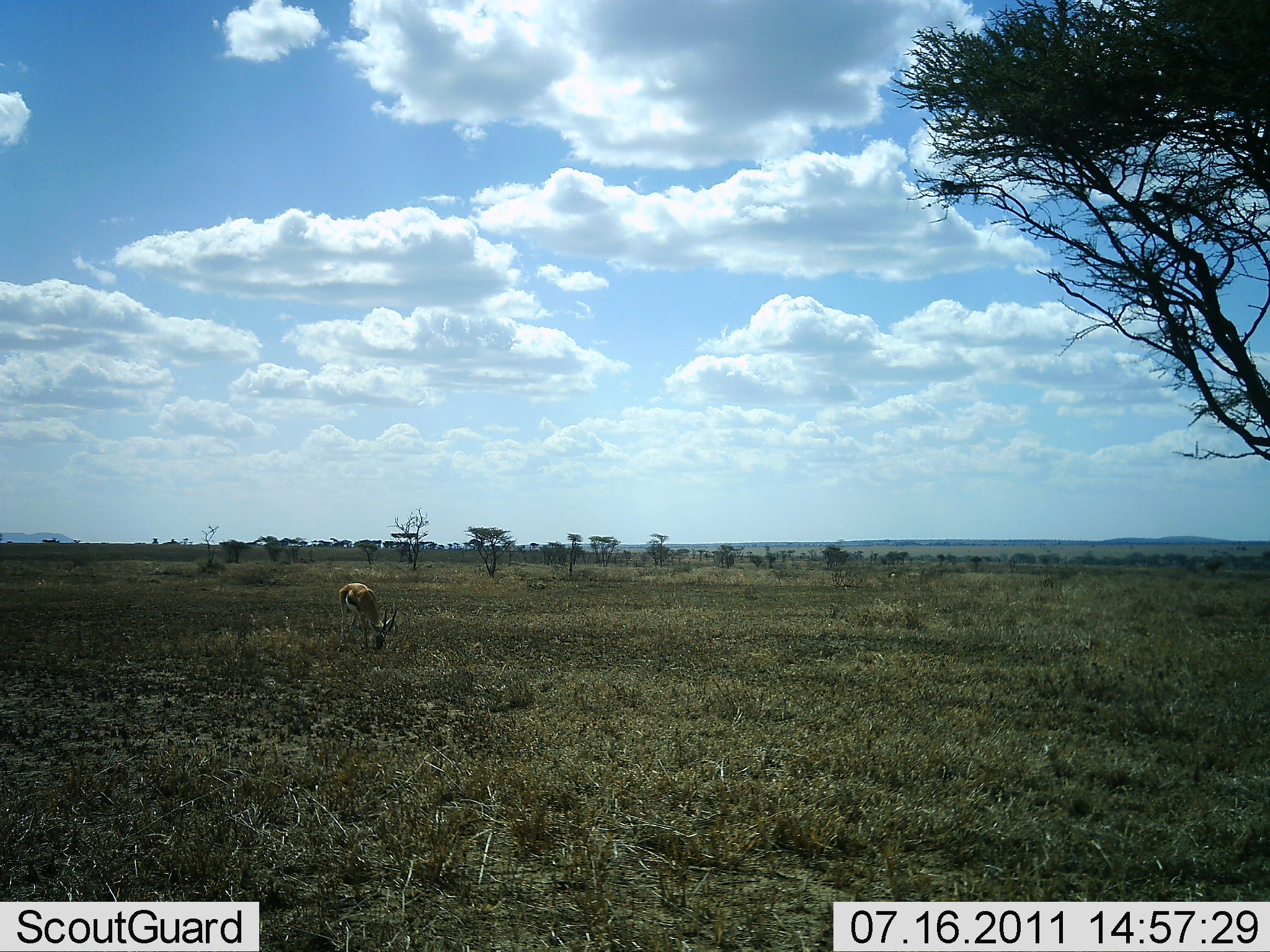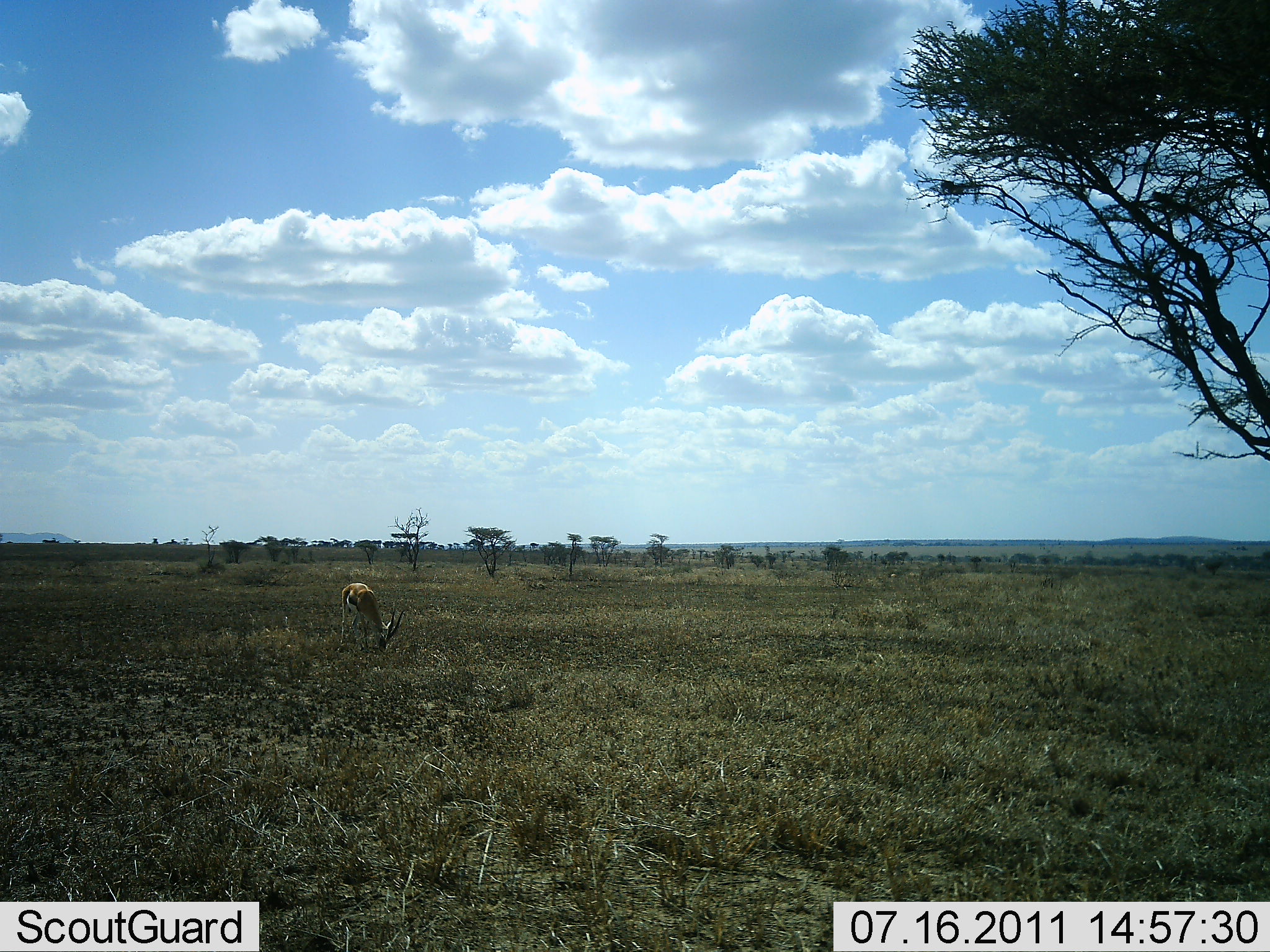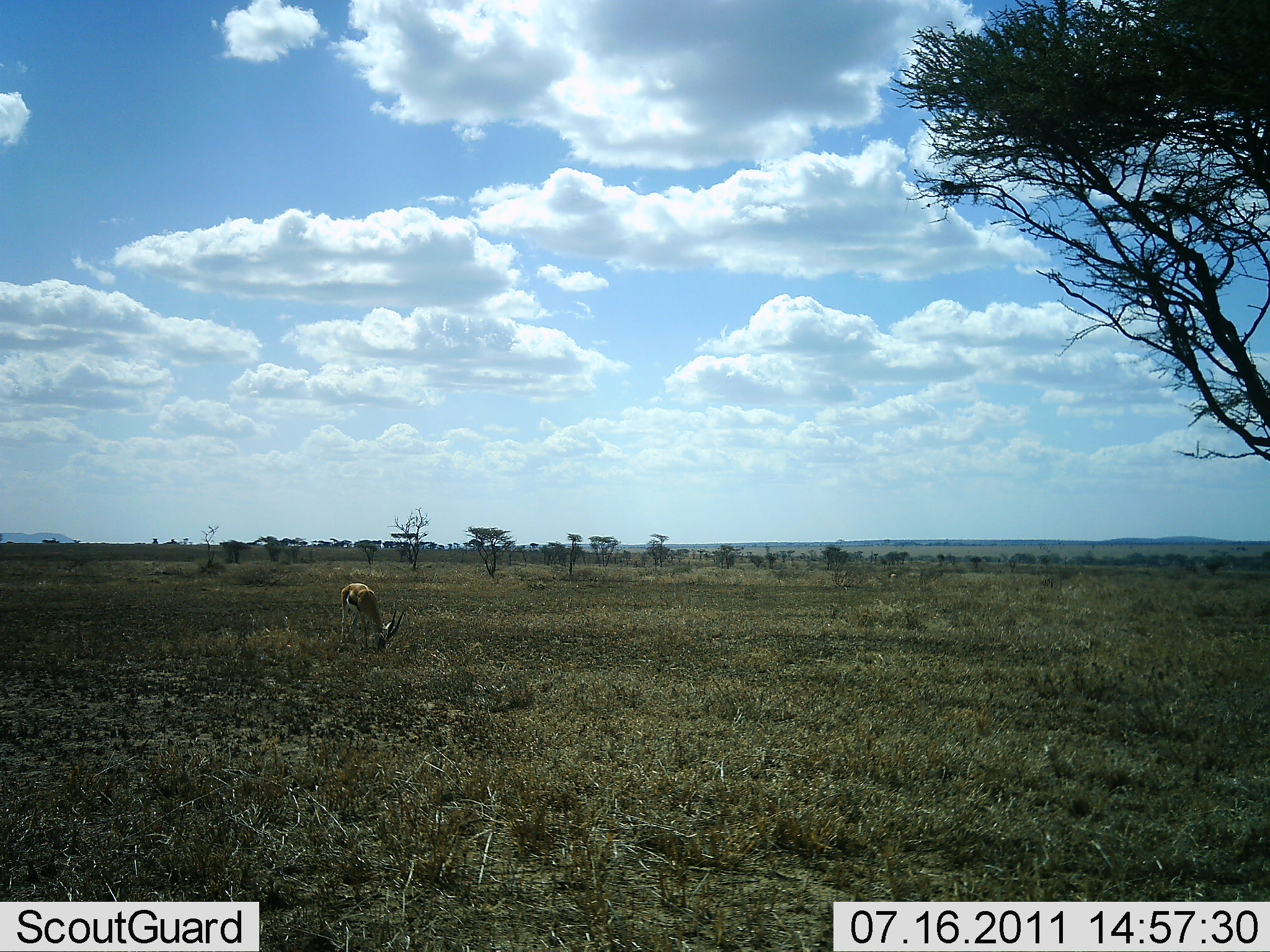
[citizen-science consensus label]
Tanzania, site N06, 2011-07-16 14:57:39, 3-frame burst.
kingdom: Animalia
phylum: Chordata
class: Mammalia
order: Artiodactyla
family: Bovidae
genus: Eudorcas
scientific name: Eudorcas thomsonii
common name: thomson's gazelle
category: gazellethomsons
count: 1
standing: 22%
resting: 0%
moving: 0%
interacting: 0%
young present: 0%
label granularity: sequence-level